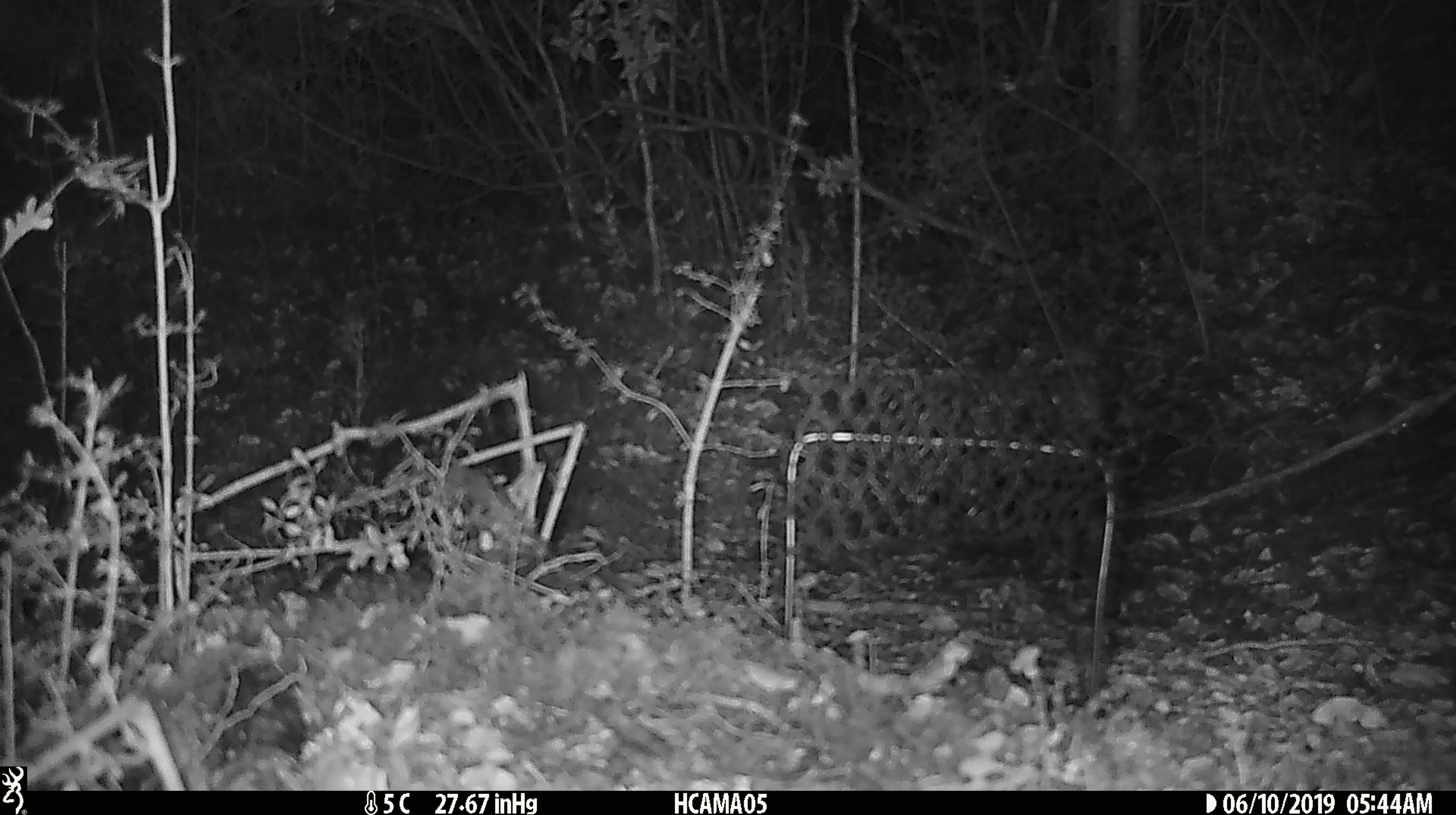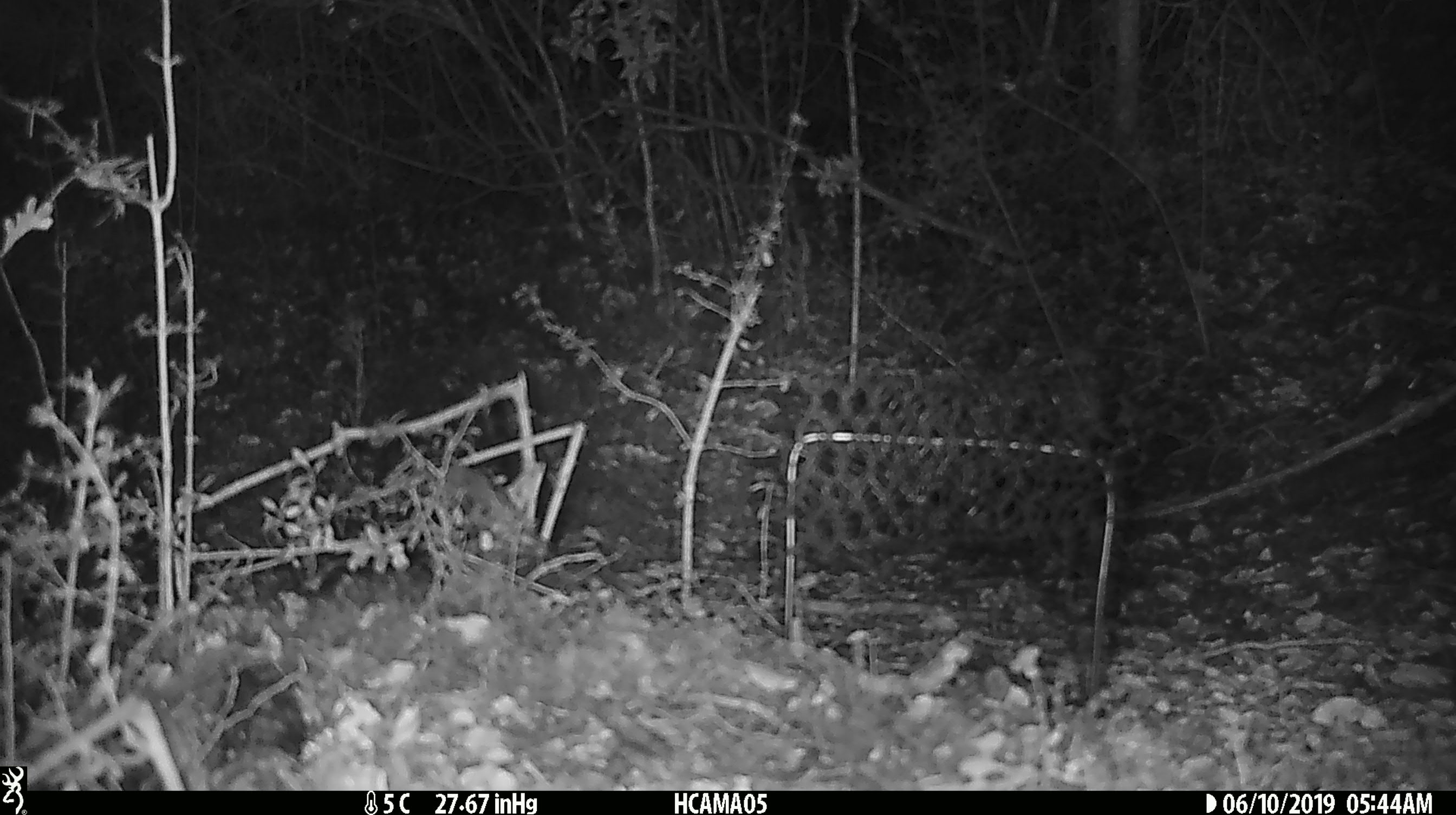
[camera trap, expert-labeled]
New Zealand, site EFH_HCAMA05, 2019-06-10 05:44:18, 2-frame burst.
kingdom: Animalia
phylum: Chordata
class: Mammalia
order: Rodentia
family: Muridae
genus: Mus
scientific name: Mus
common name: mouse